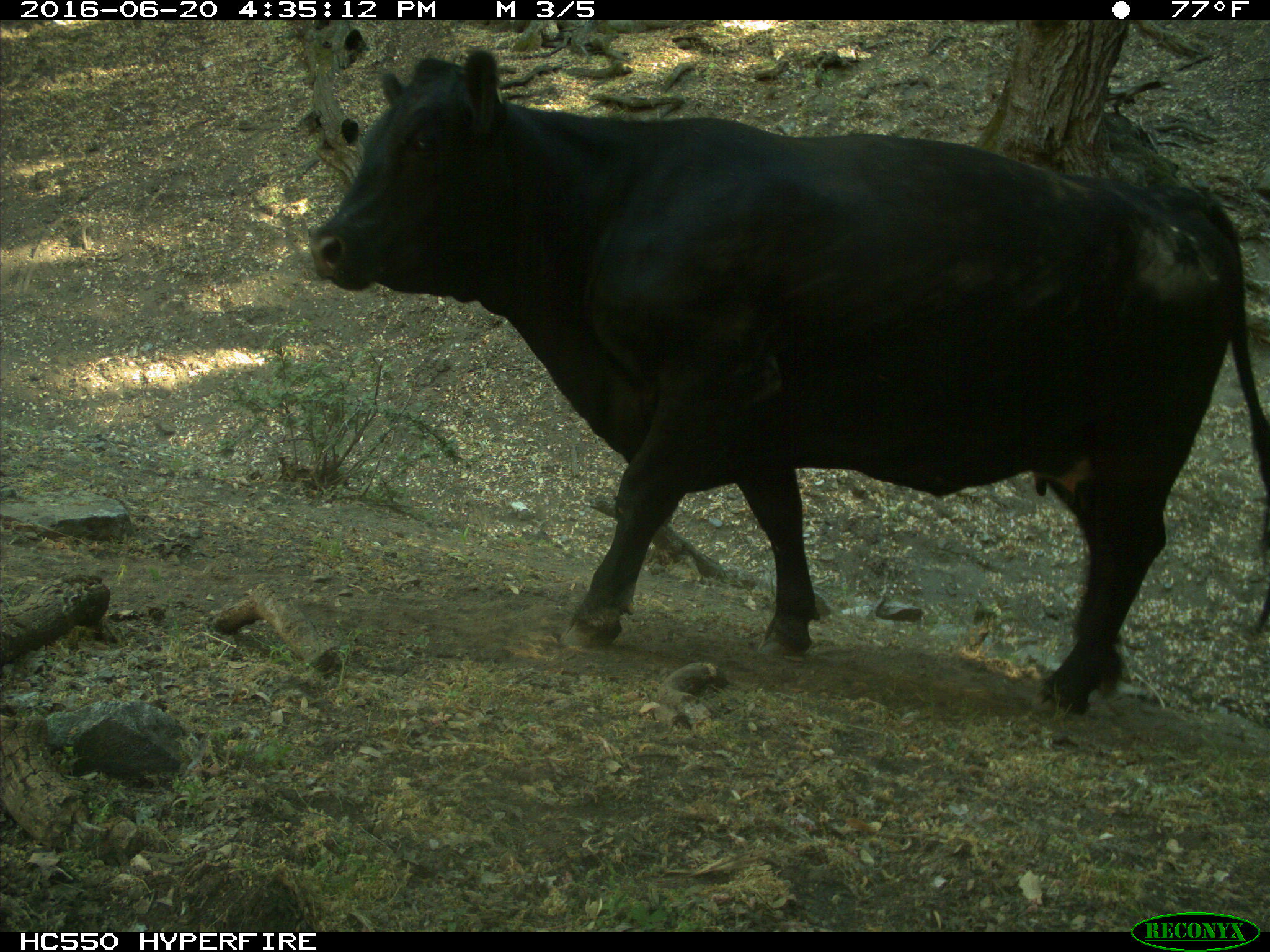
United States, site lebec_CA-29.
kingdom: Animalia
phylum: Chordata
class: Mammalia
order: Artiodactyla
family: Bovidae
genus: Bos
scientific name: Bos taurus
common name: domestic cow